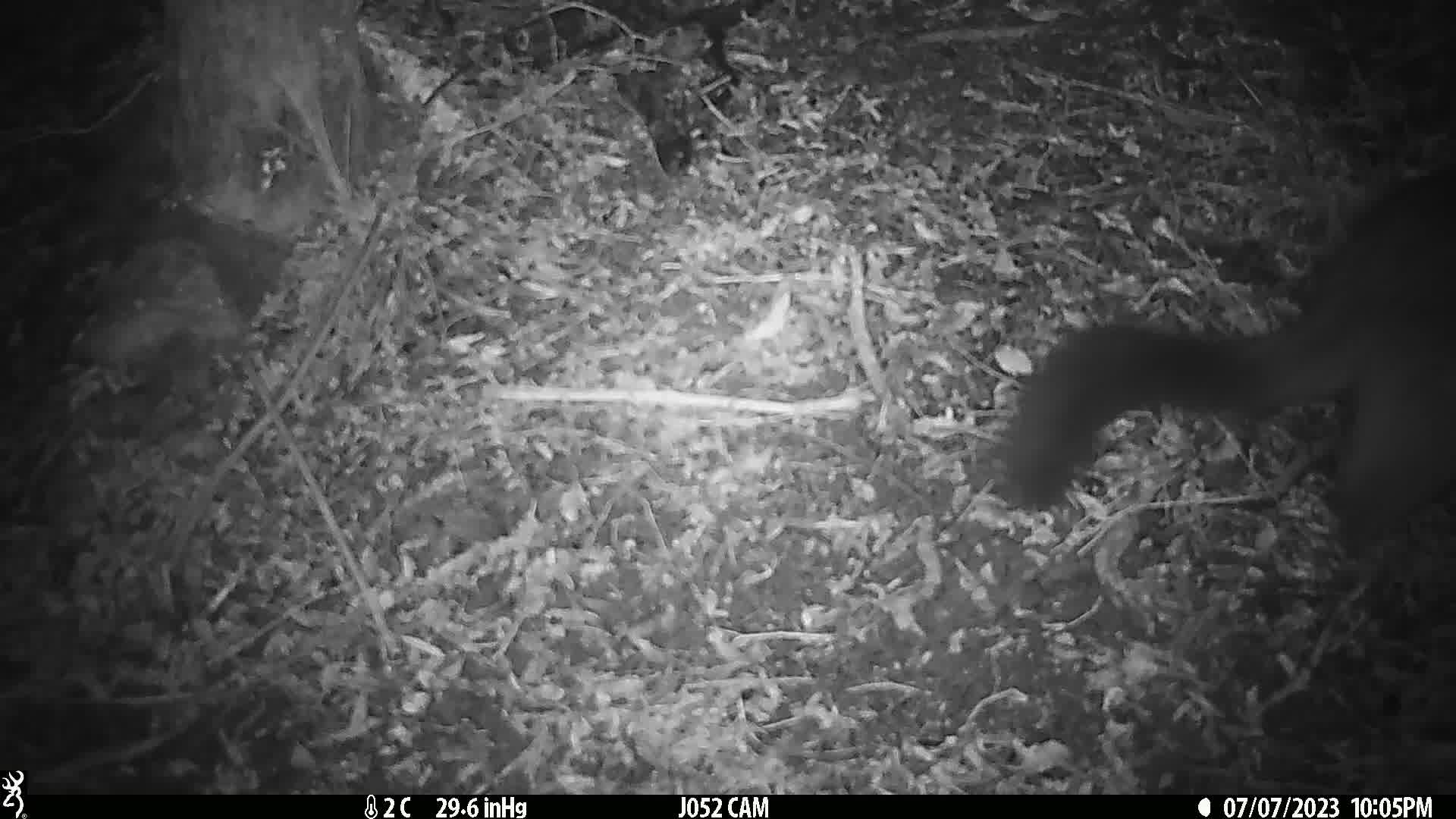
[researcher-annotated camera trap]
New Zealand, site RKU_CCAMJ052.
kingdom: Animalia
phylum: Chordata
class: Mammalia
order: Diprotodontia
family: Phalangeridae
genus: Trichosurus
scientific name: Trichosurus vulpecula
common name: common brushtail possum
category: possum